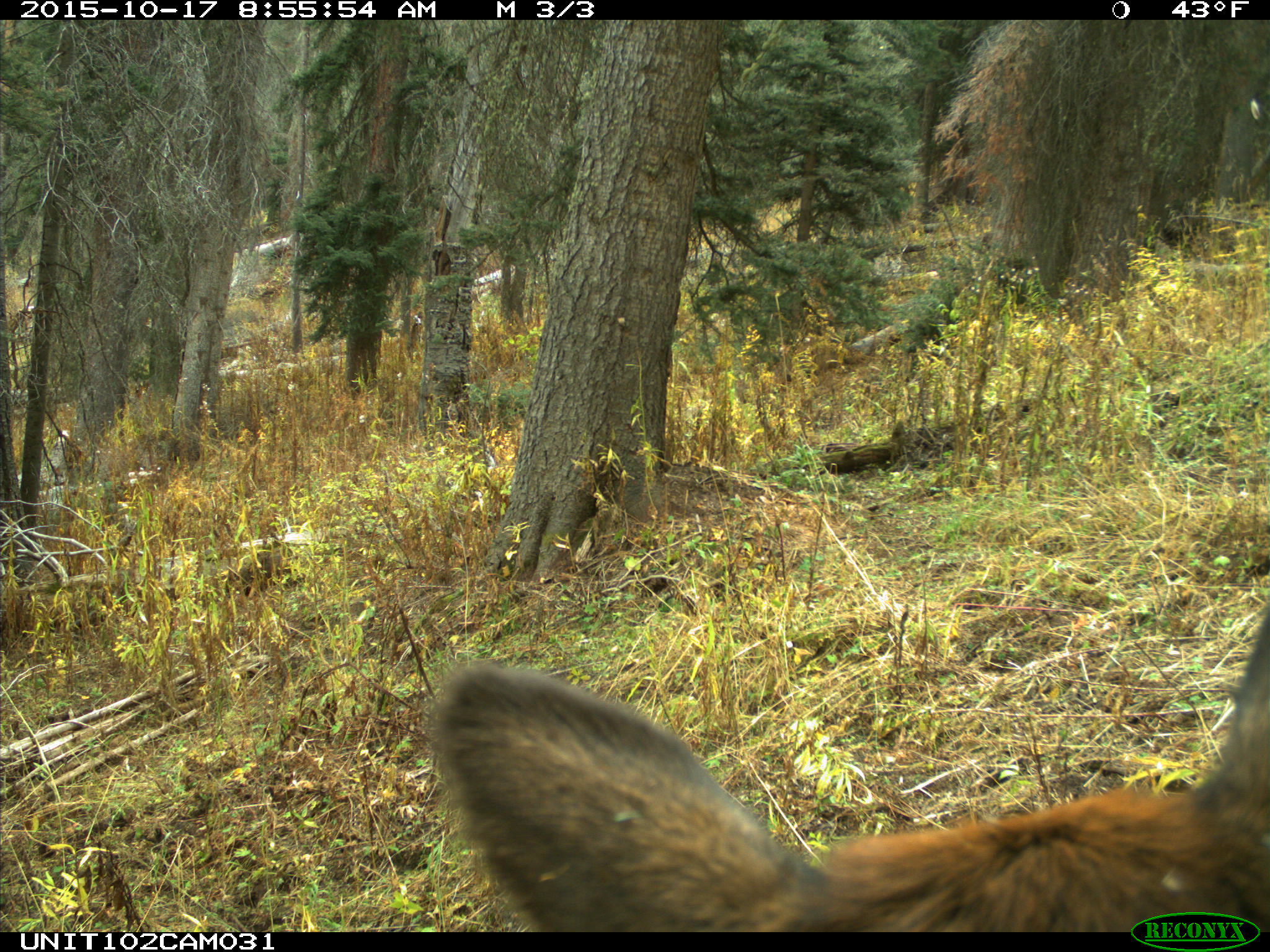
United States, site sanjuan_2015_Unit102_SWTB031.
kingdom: Animalia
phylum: Chordata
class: Mammalia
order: Artiodactyla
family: Cervidae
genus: Cervus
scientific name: Cervus elaphus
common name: red deer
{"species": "Cervus elaphus (red deer)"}